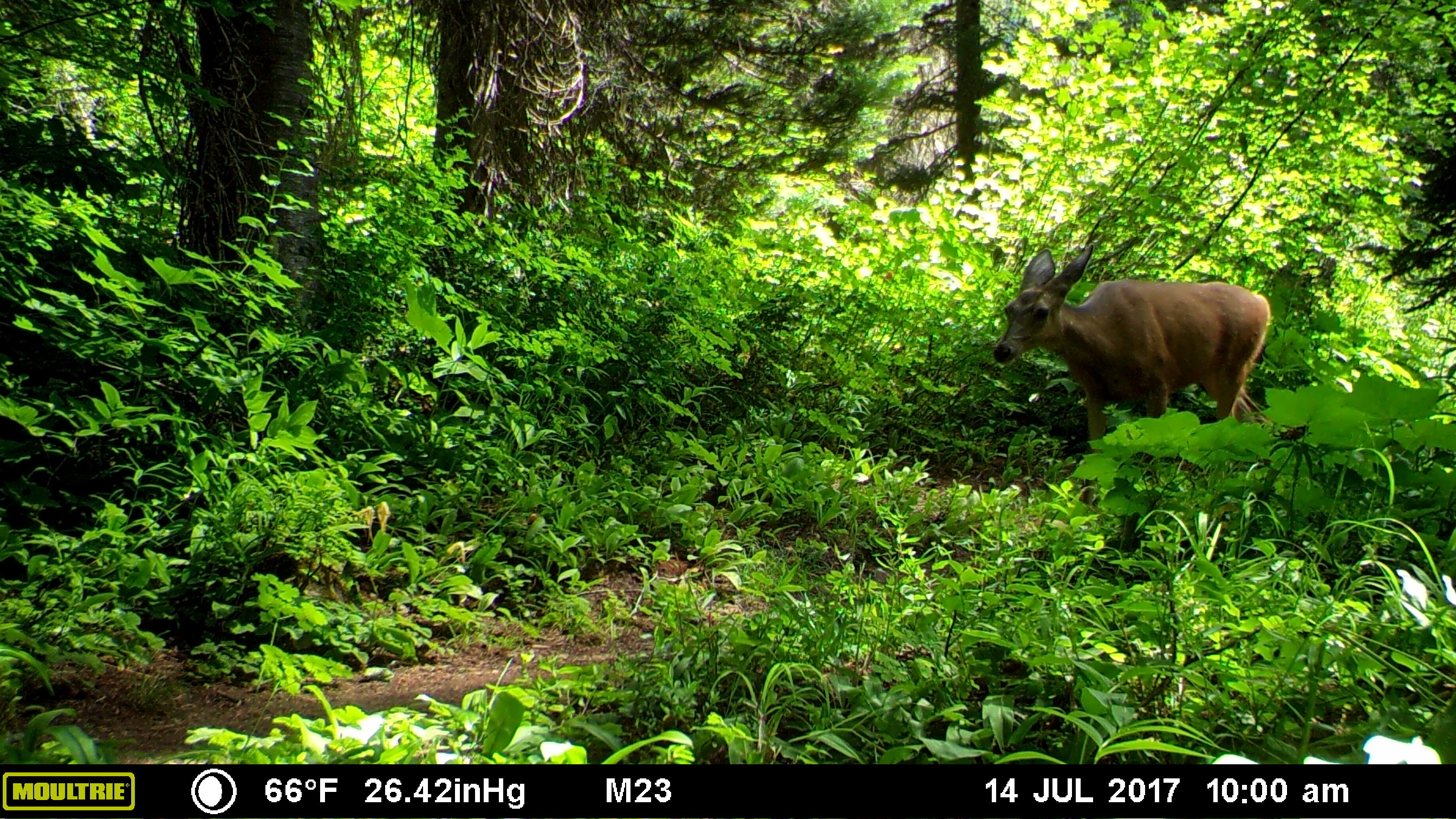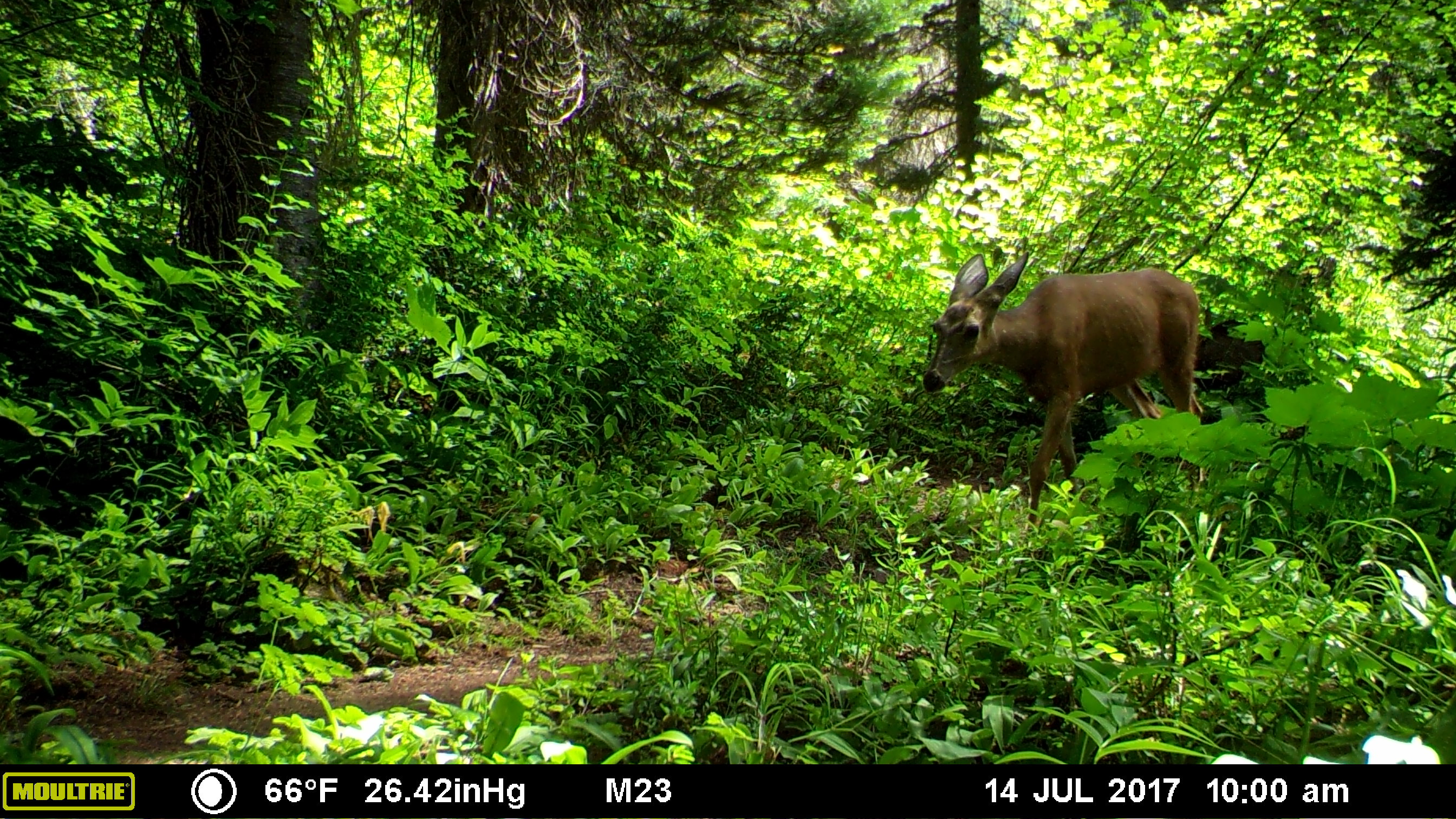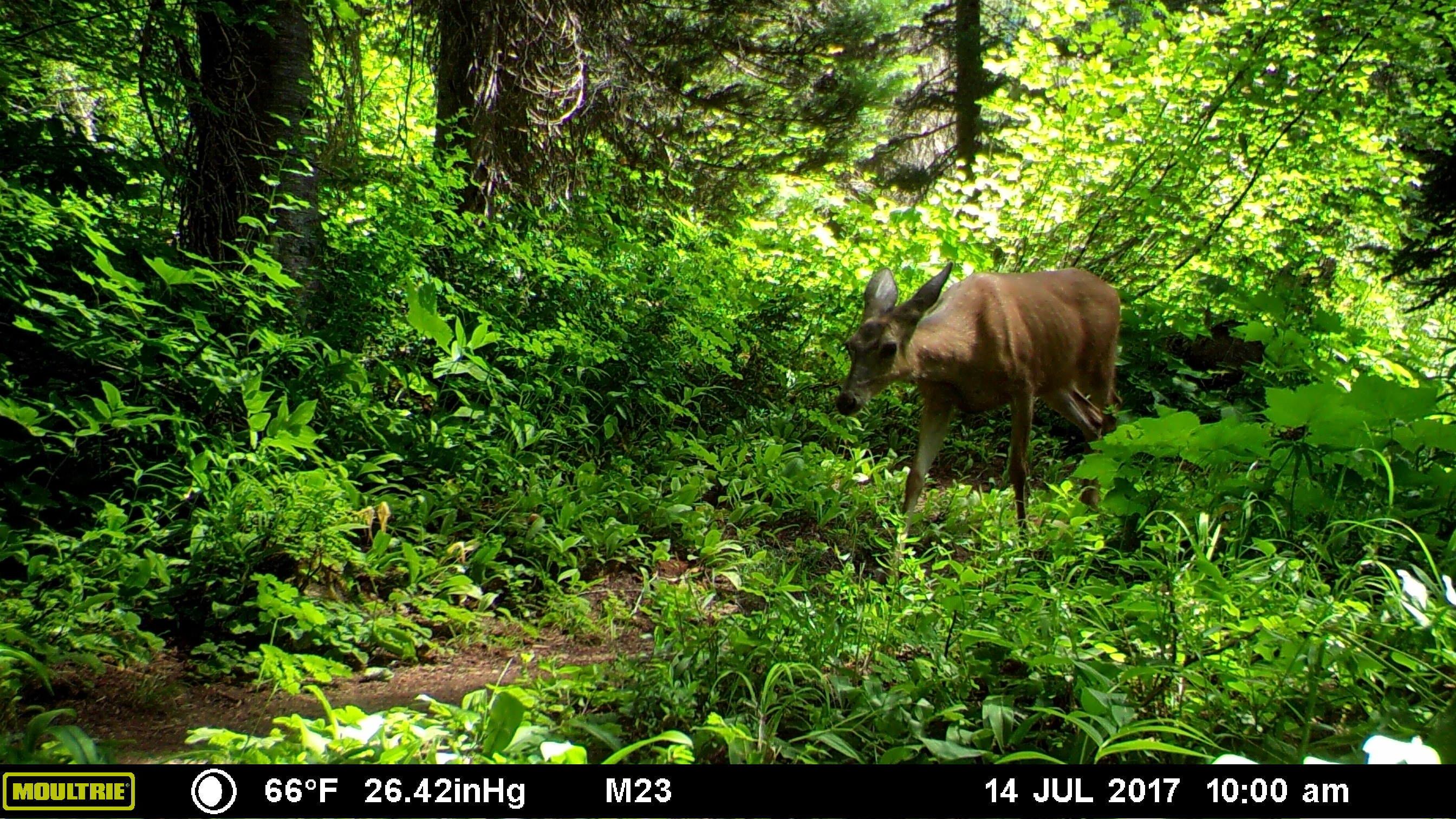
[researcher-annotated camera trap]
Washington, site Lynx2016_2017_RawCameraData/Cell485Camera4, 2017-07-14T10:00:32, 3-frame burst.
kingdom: Animalia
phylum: Chordata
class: Mammalia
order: Artiodactyla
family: Cervidae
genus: Odocoileus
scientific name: Odocoileus hemionus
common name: mule deer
Odocoileus hemionus (mule deer). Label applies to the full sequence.